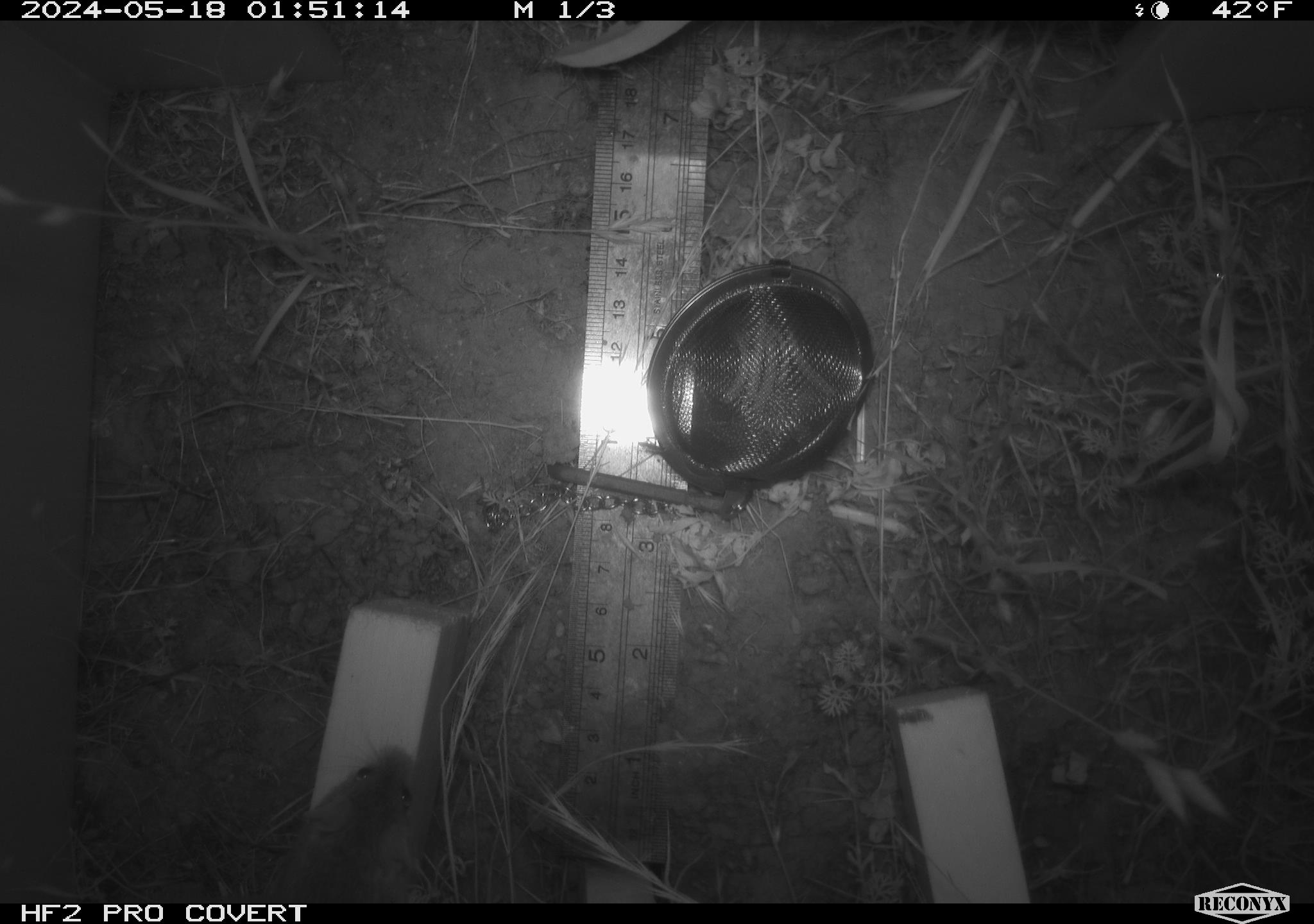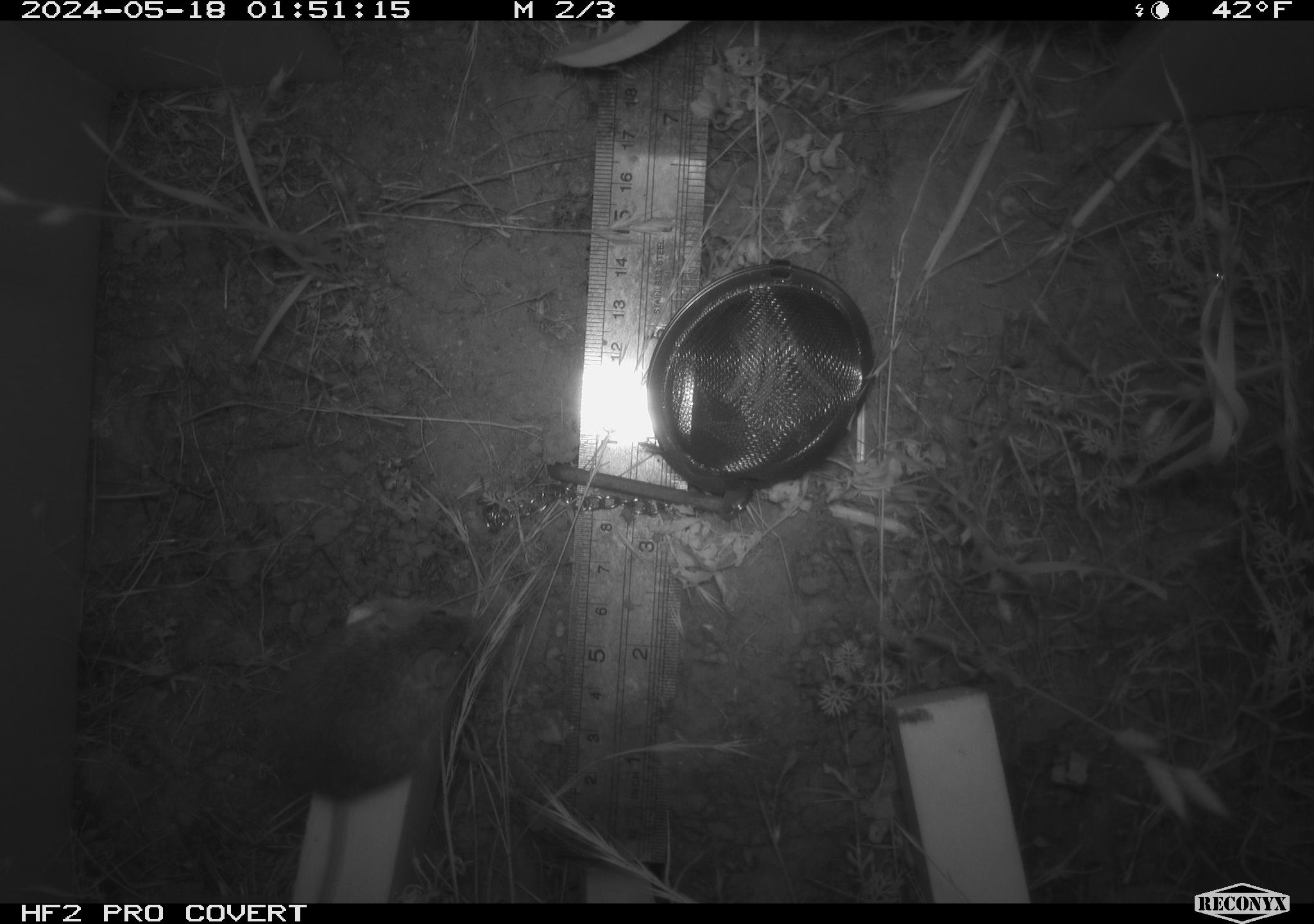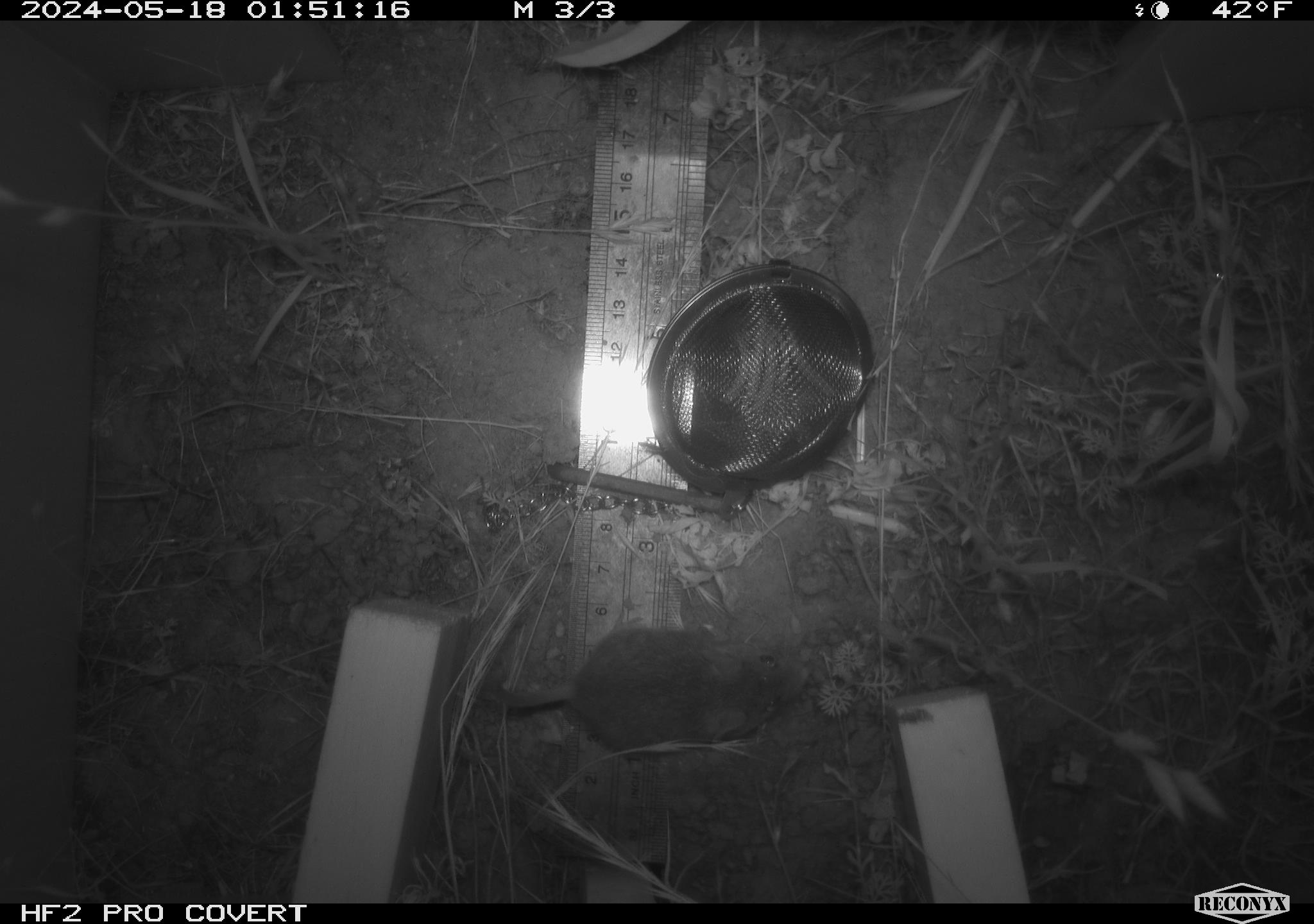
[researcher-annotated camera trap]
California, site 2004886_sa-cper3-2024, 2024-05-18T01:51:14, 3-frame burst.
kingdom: Animalia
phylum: Chordata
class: Mammalia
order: Rodentia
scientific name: Rodentia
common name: rodent